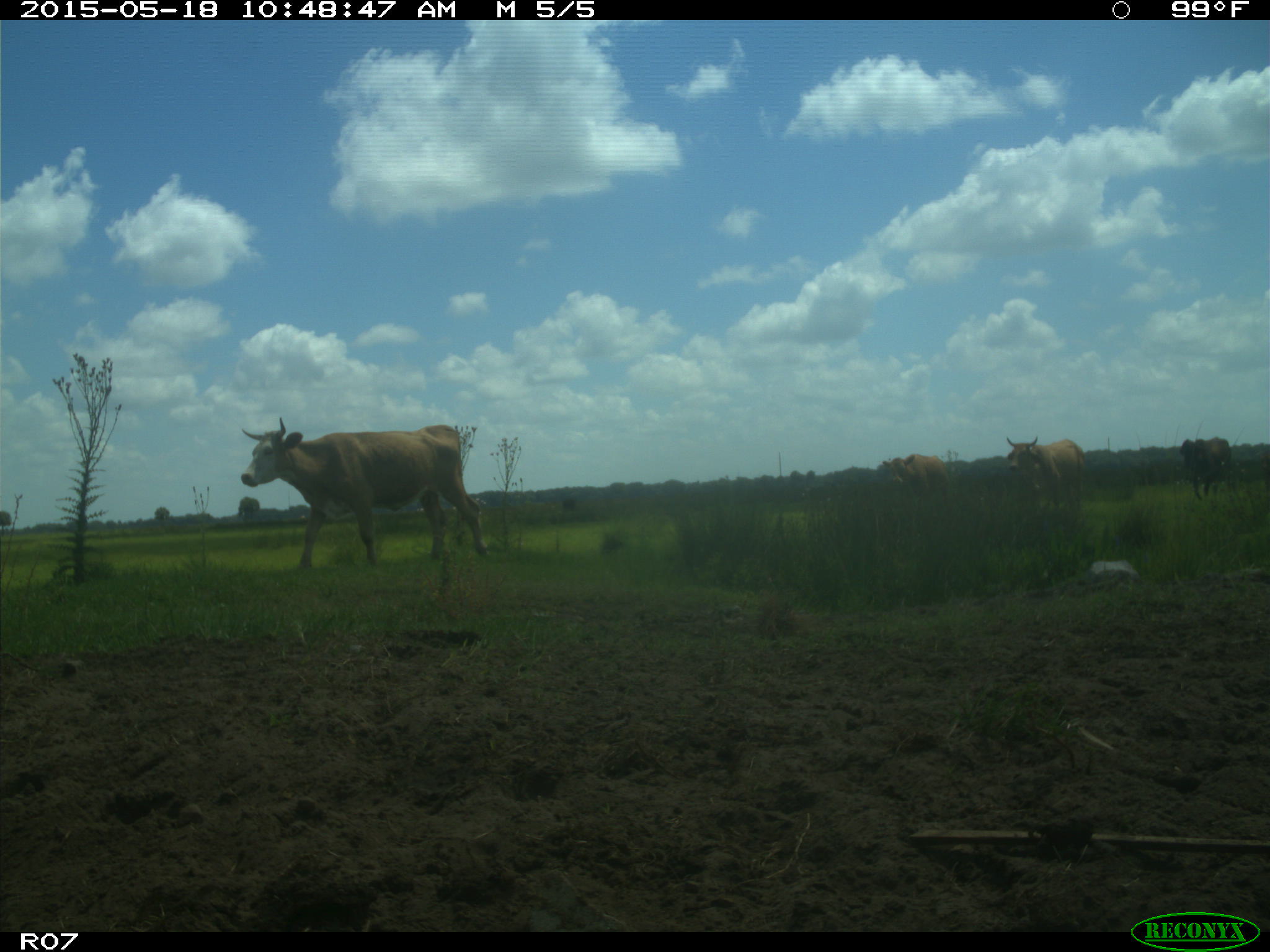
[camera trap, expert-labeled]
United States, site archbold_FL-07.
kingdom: Animalia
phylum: Chordata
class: Mammalia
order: Artiodactyla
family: Bovidae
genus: Bos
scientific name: Bos taurus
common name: domestic cow